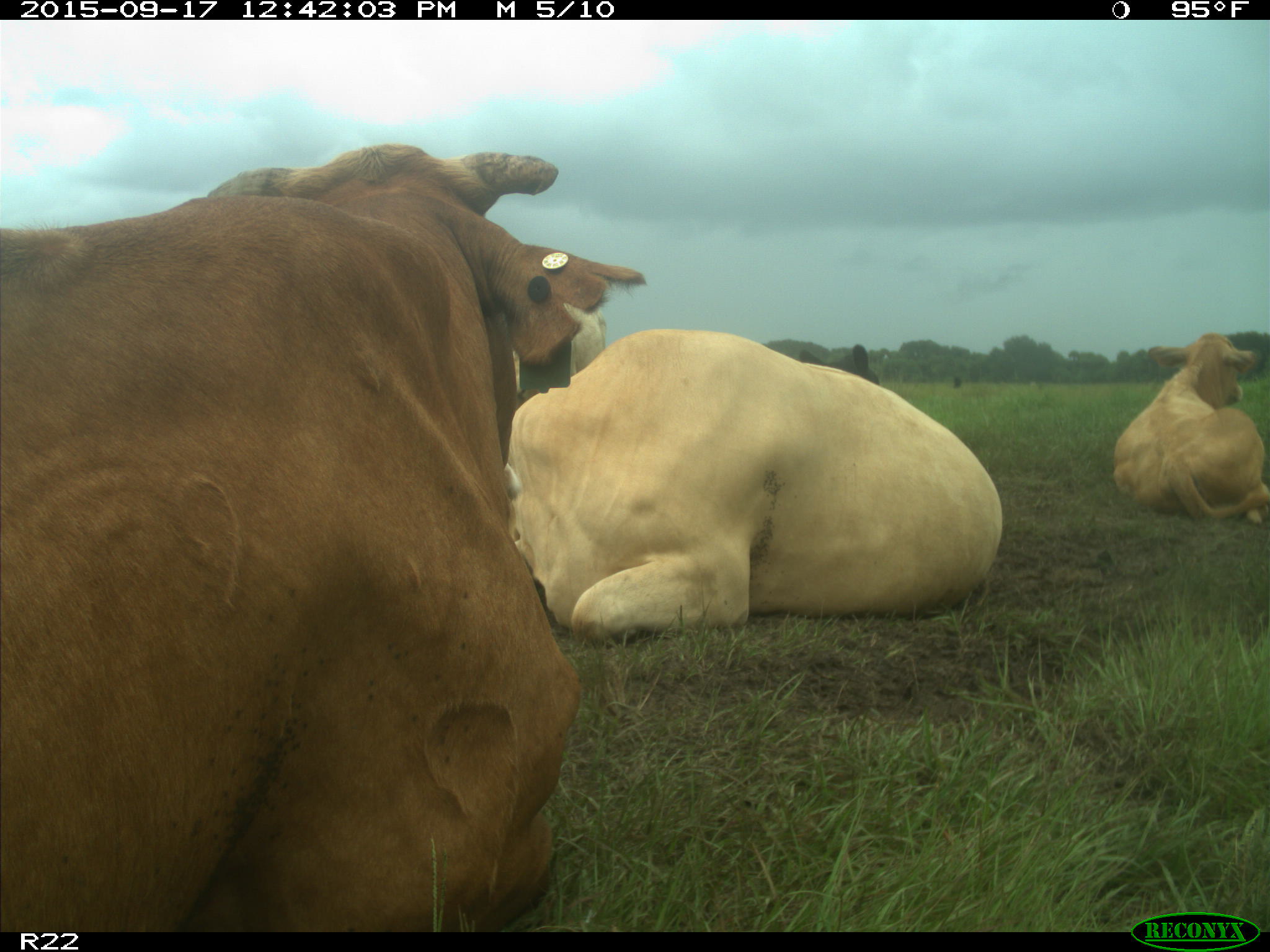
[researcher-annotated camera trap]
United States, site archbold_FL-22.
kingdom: Animalia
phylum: Chordata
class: Mammalia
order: Artiodactyla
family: Bovidae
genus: Bos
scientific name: Bos taurus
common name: domestic cow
Bos taurus (domestic cow).